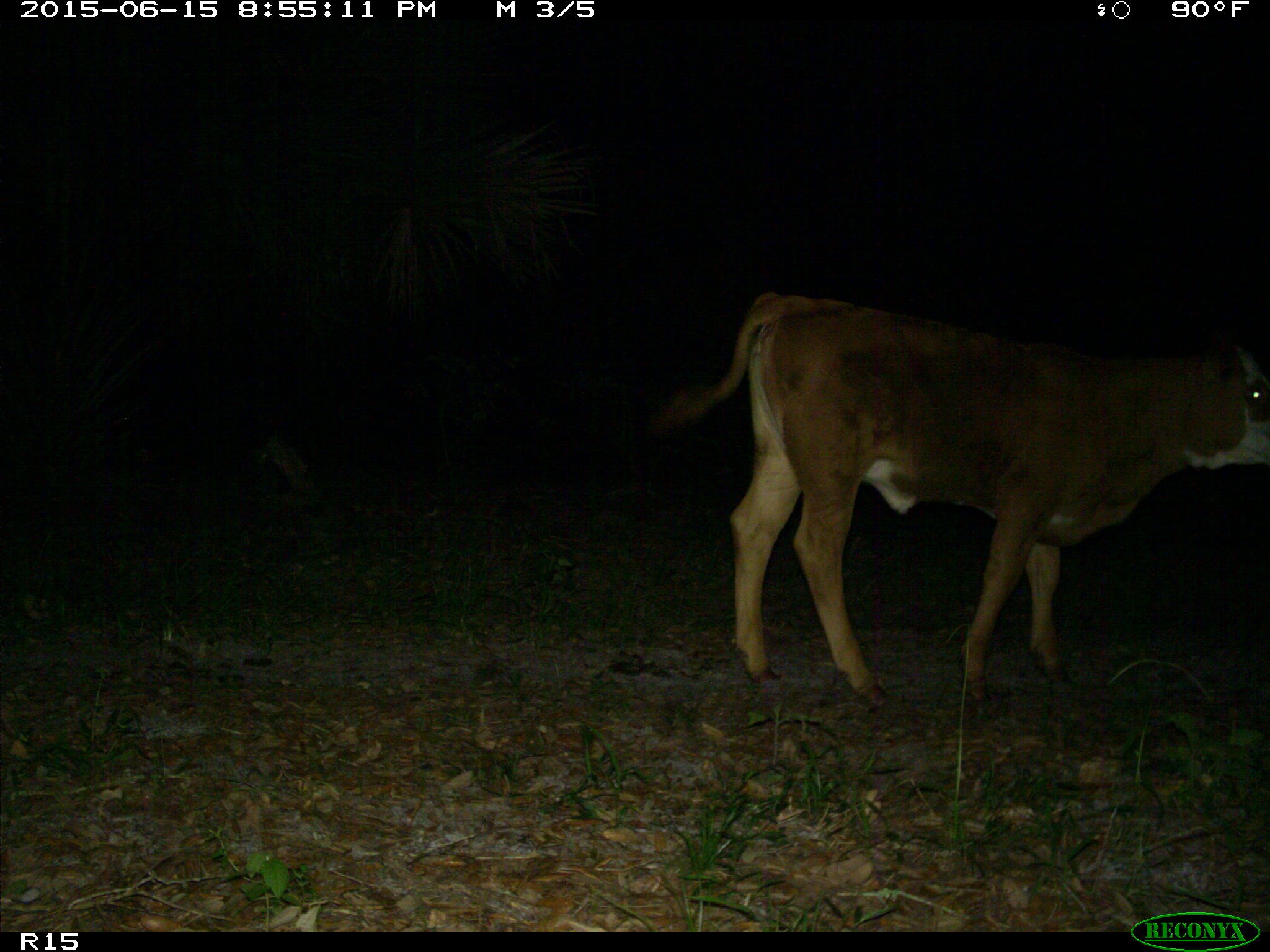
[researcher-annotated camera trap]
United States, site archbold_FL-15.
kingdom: Animalia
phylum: Chordata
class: Mammalia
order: Artiodactyla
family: Bovidae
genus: Bos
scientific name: Bos taurus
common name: domestic cow